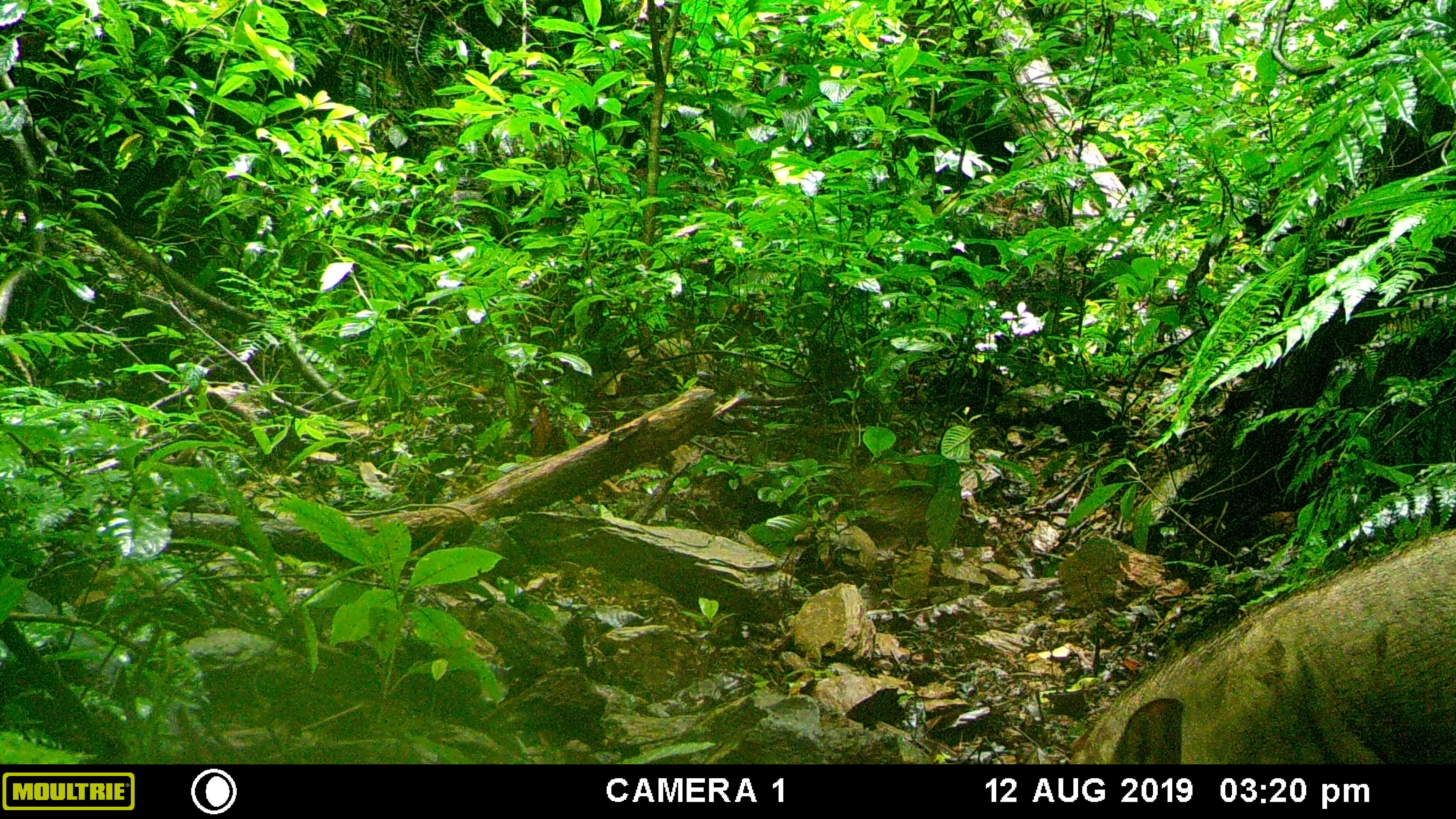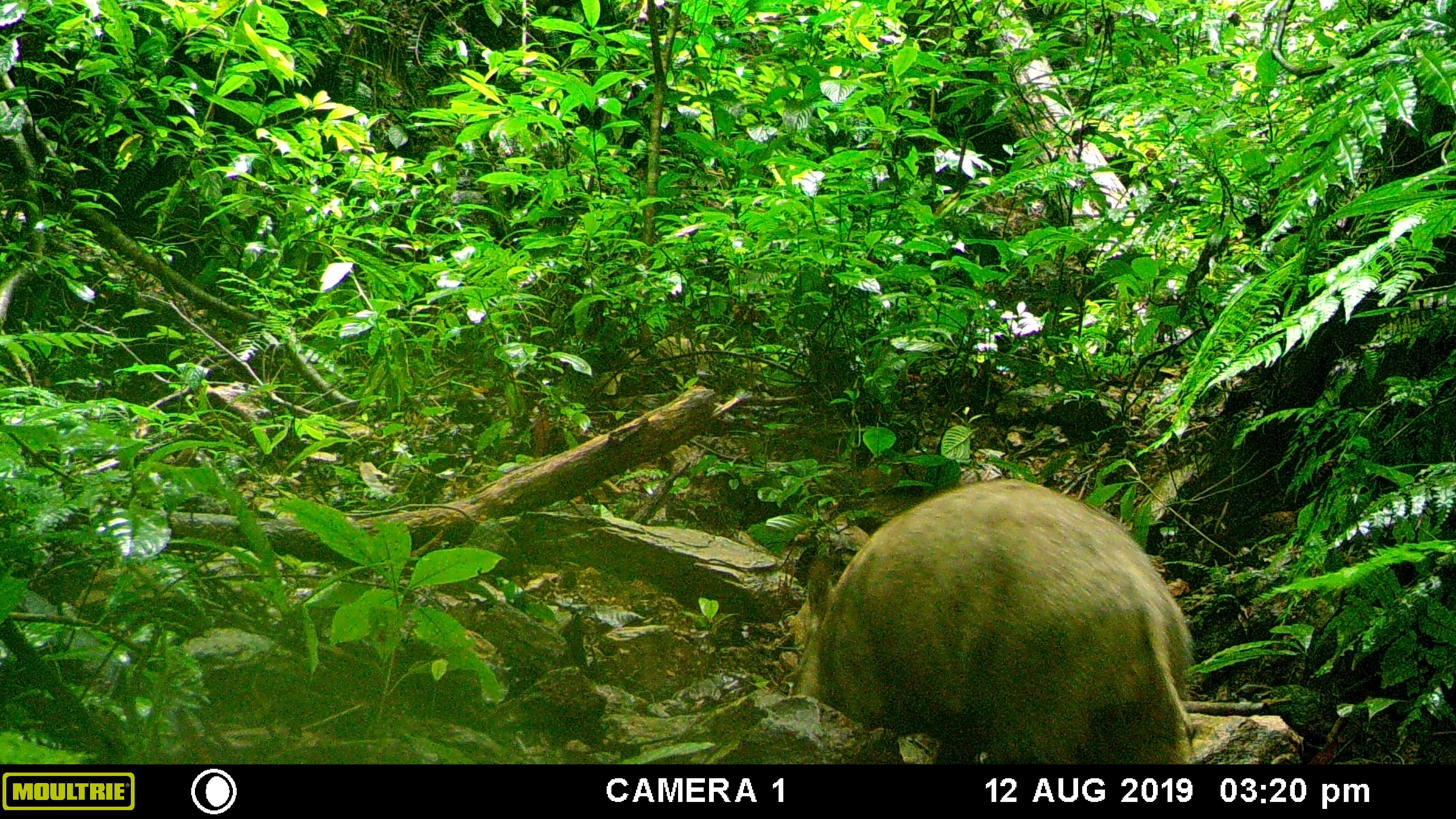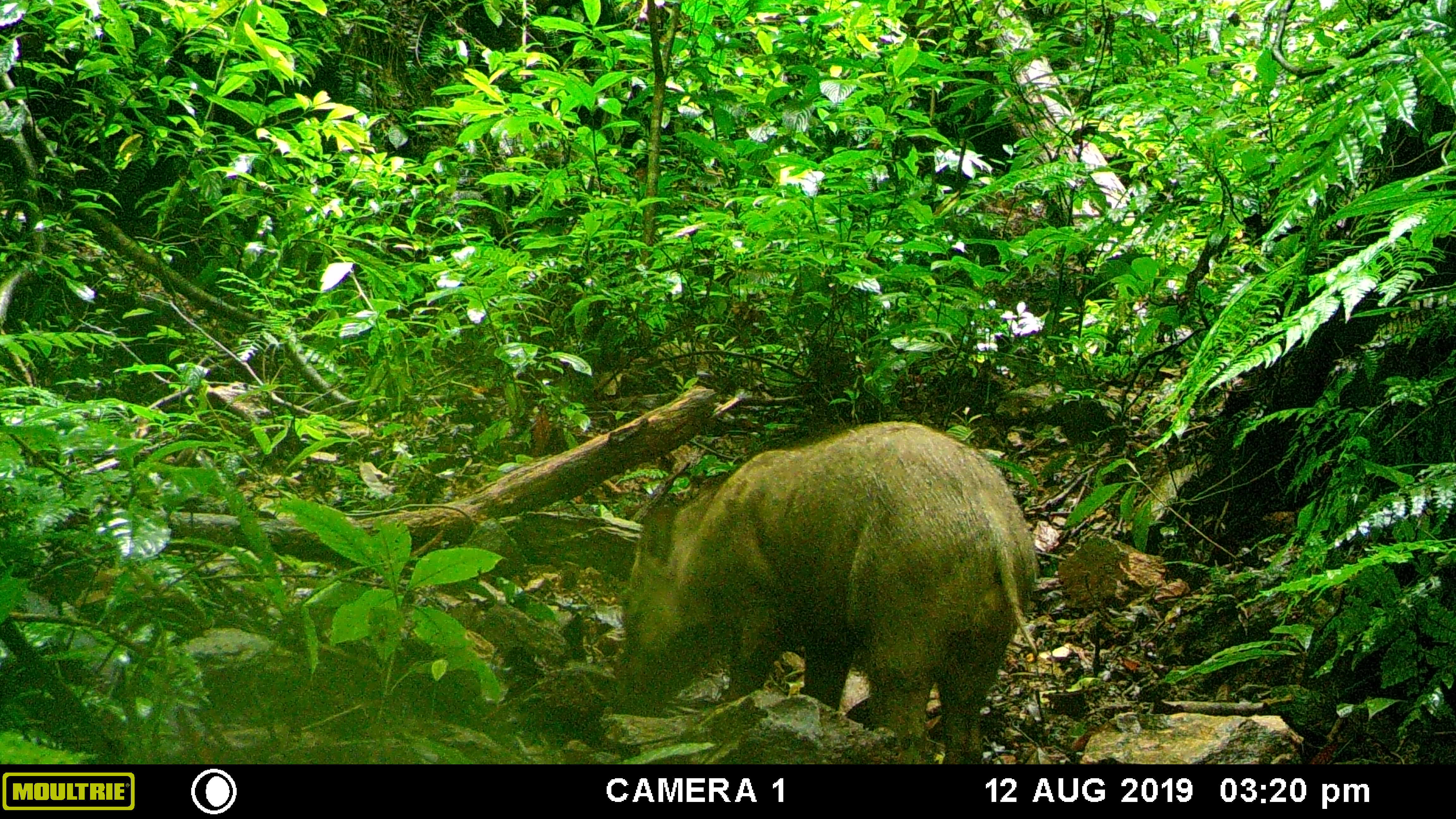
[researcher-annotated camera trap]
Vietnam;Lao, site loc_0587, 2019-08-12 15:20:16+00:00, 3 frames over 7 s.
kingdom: Animalia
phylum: Chordata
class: Mammalia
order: Artiodactyla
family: Suidae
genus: Sus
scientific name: Sus scrofa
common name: eurasian wild pig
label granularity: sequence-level